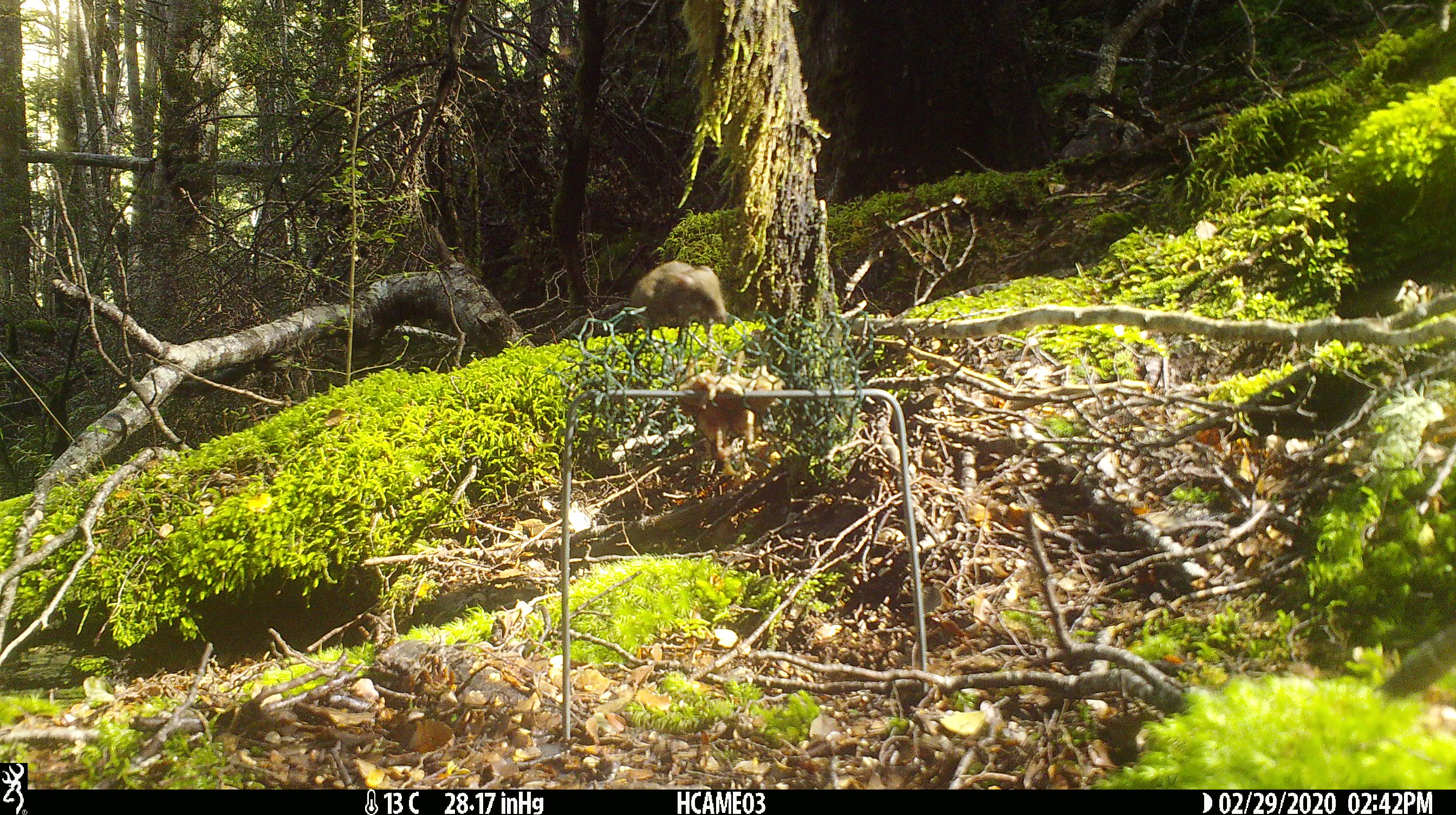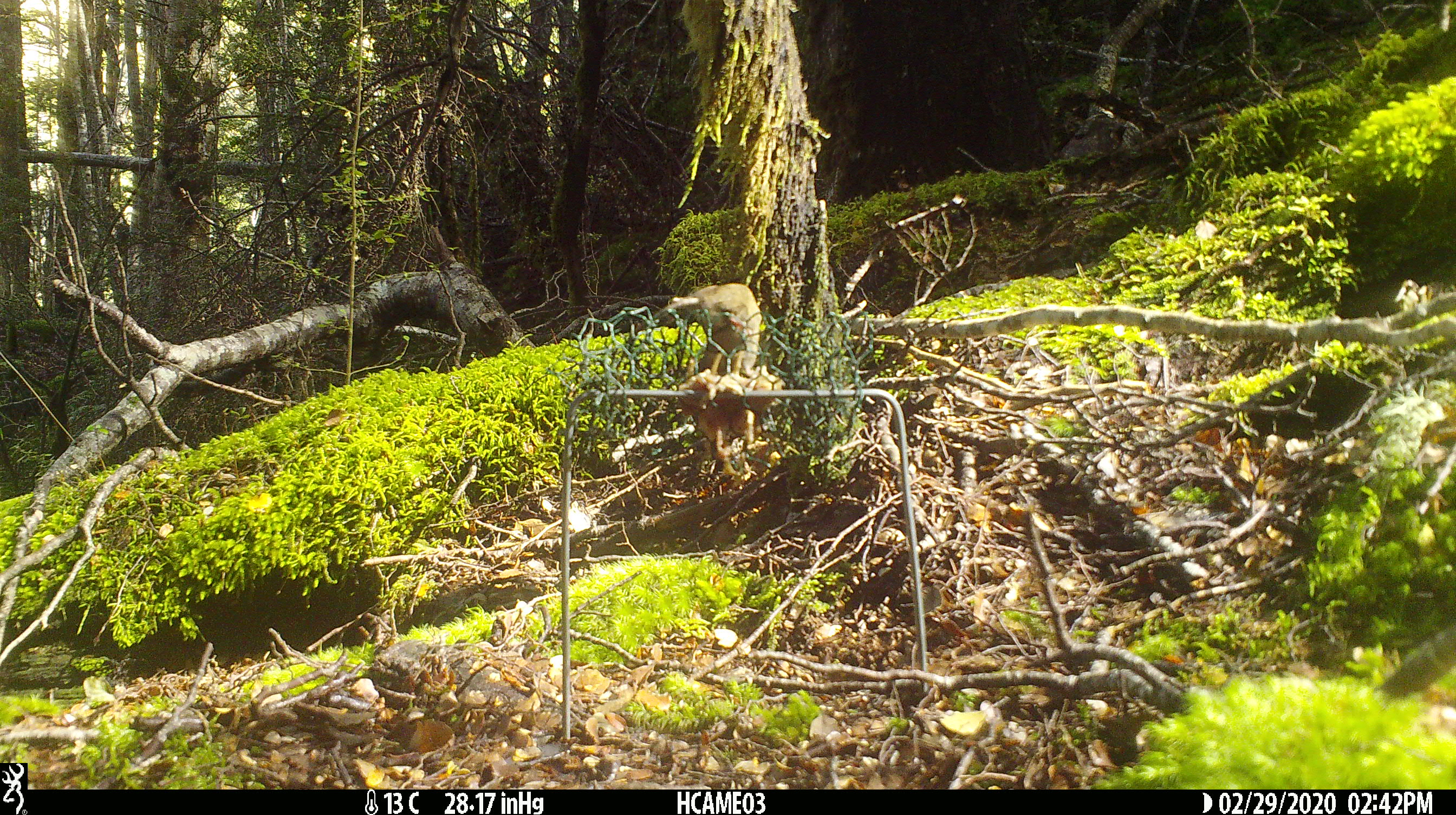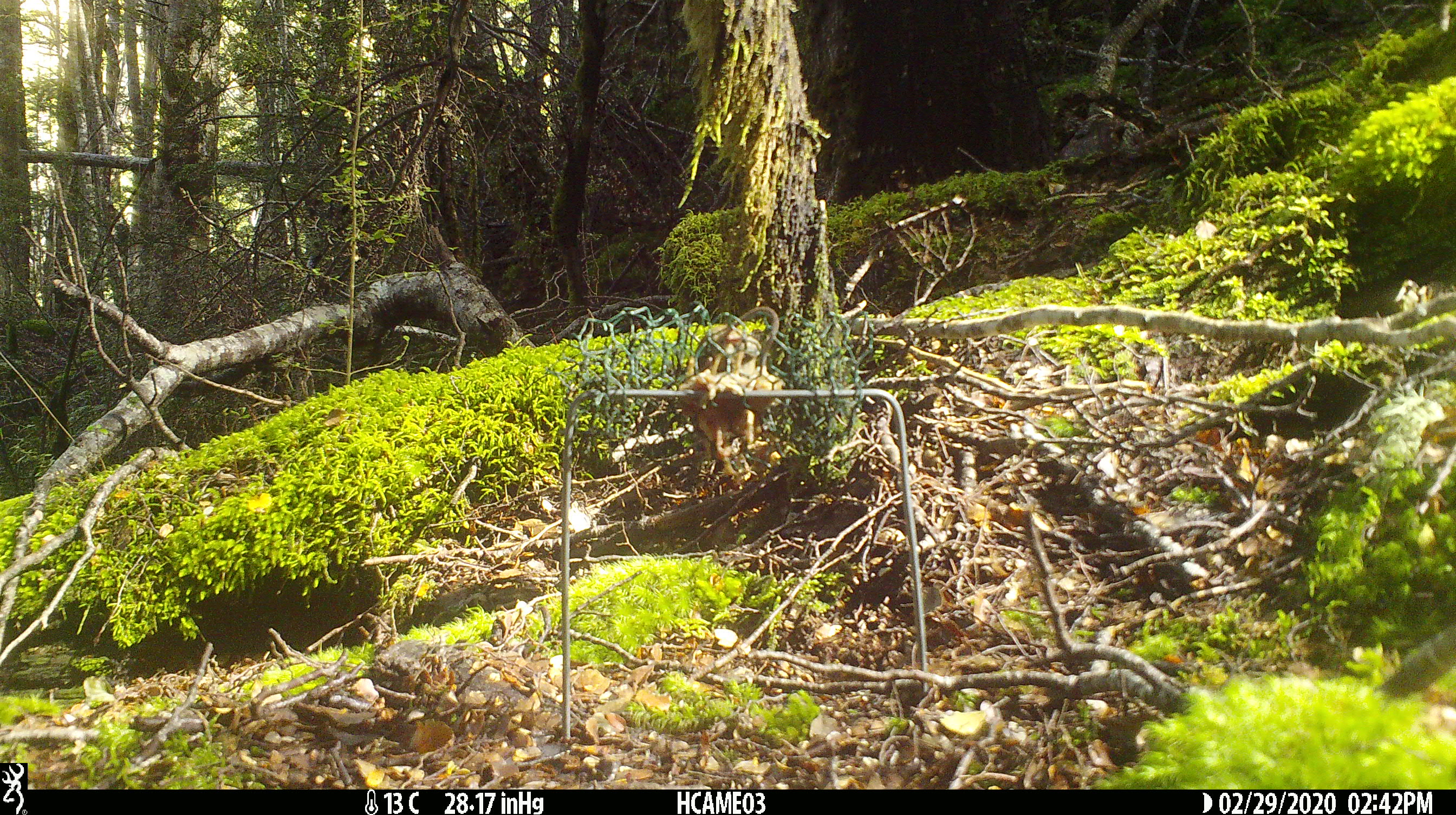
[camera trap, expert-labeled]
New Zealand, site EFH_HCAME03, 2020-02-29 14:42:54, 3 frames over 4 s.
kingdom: Animalia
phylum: Chordata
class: Mammalia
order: Rodentia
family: Muridae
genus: Mus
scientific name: Mus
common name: mouse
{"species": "mouse (Mus)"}